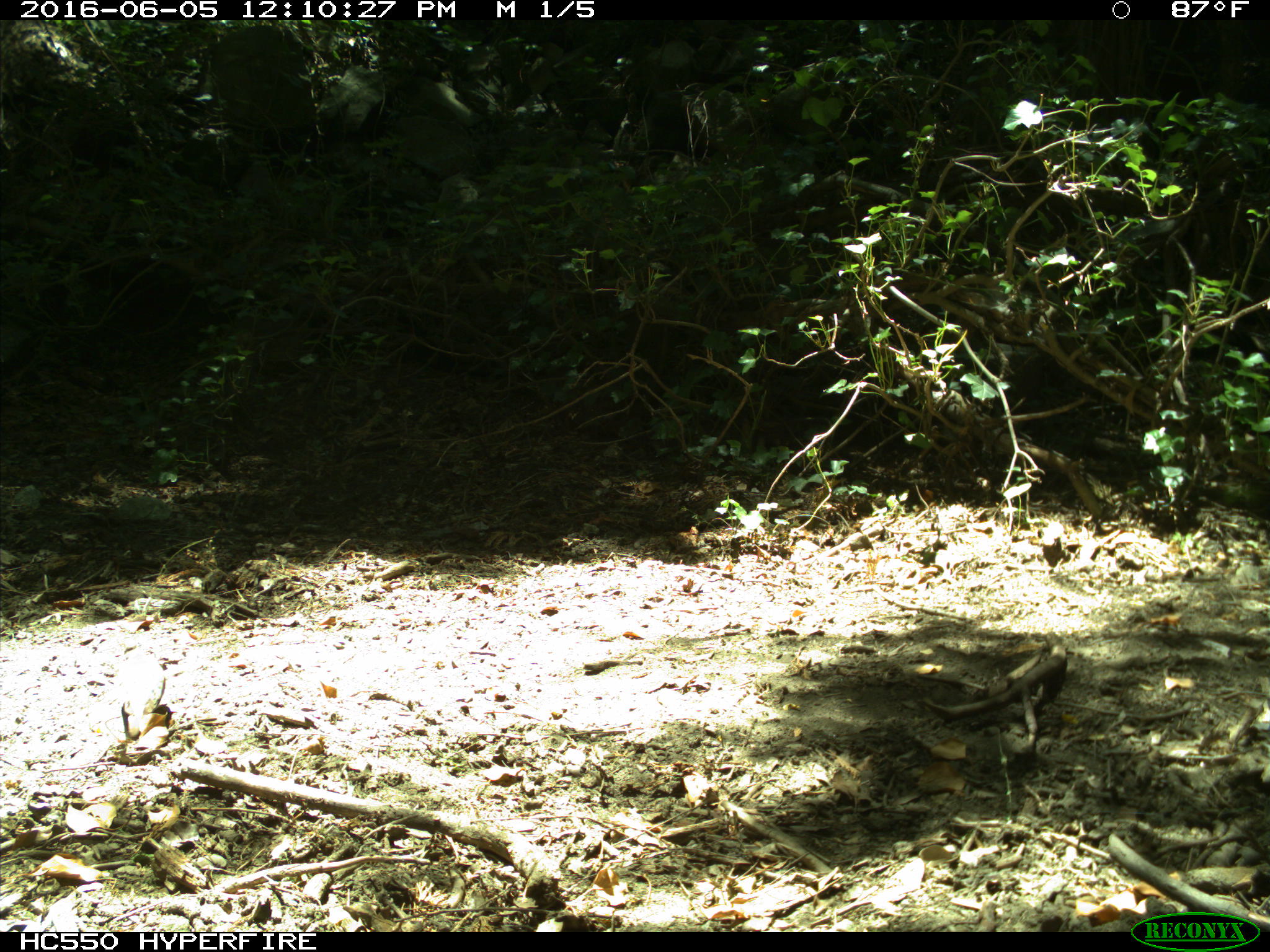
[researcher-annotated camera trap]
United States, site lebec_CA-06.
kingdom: Animalia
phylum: Chordata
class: Aves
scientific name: Aves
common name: birds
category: unidentified bird